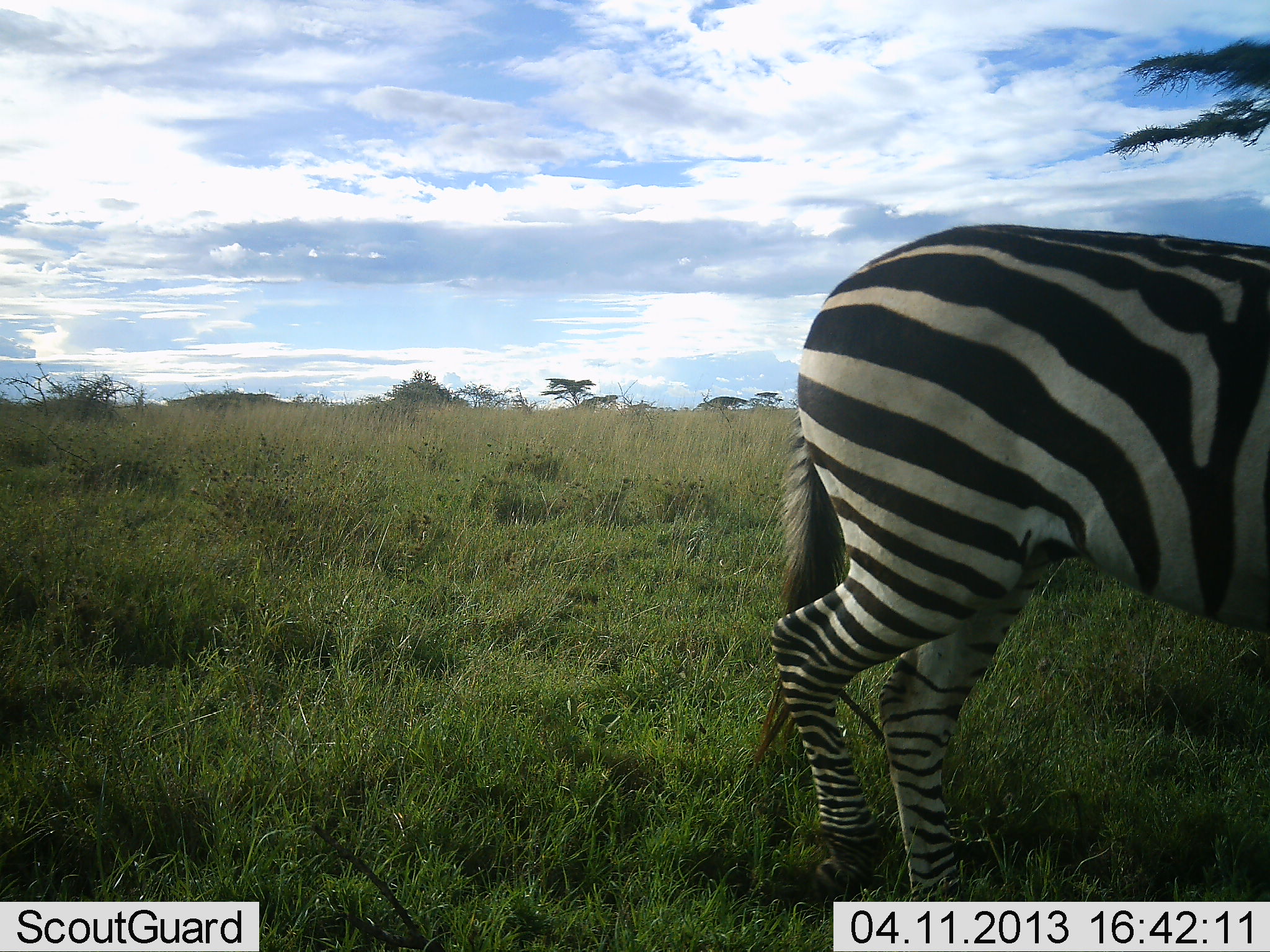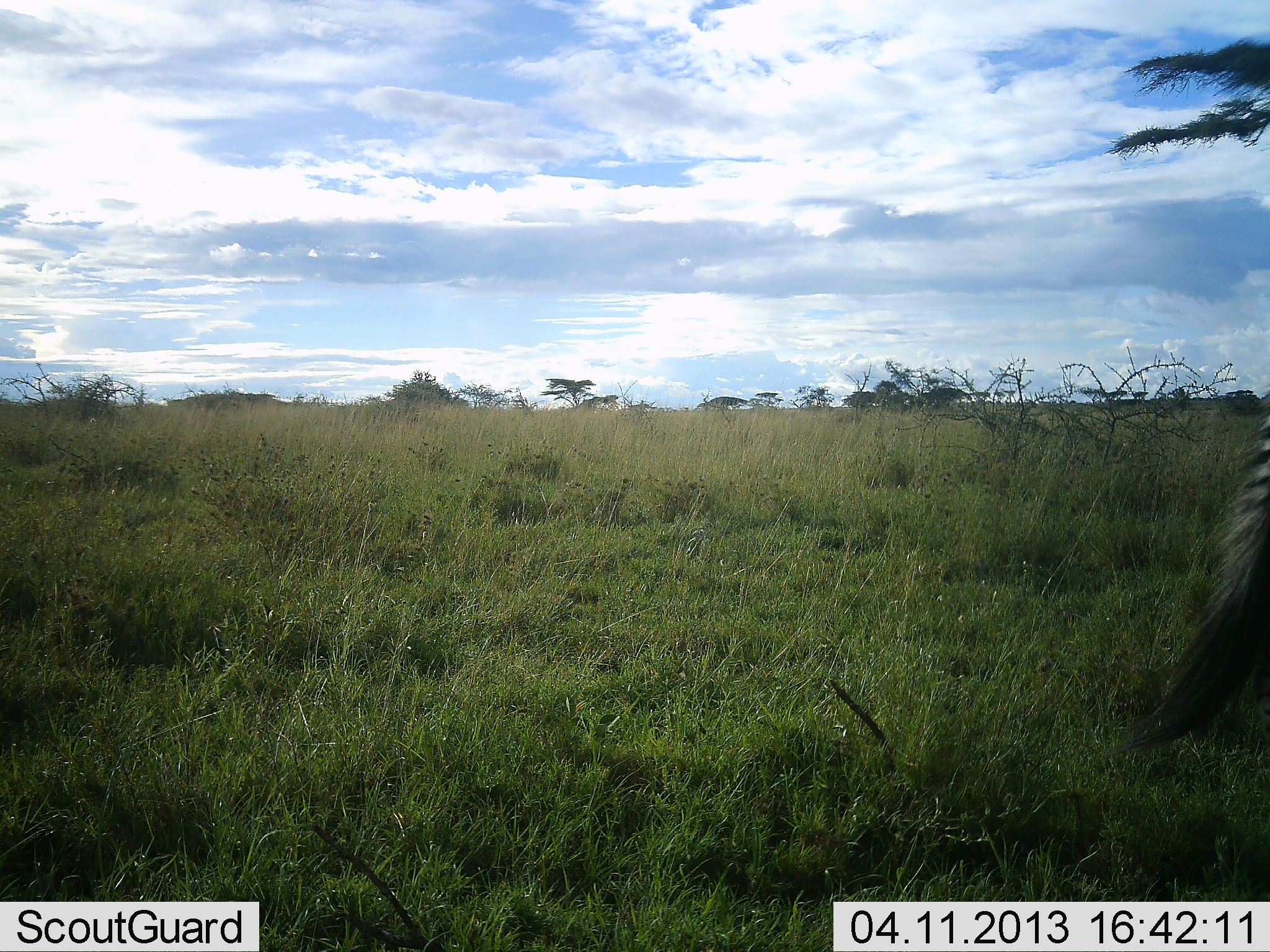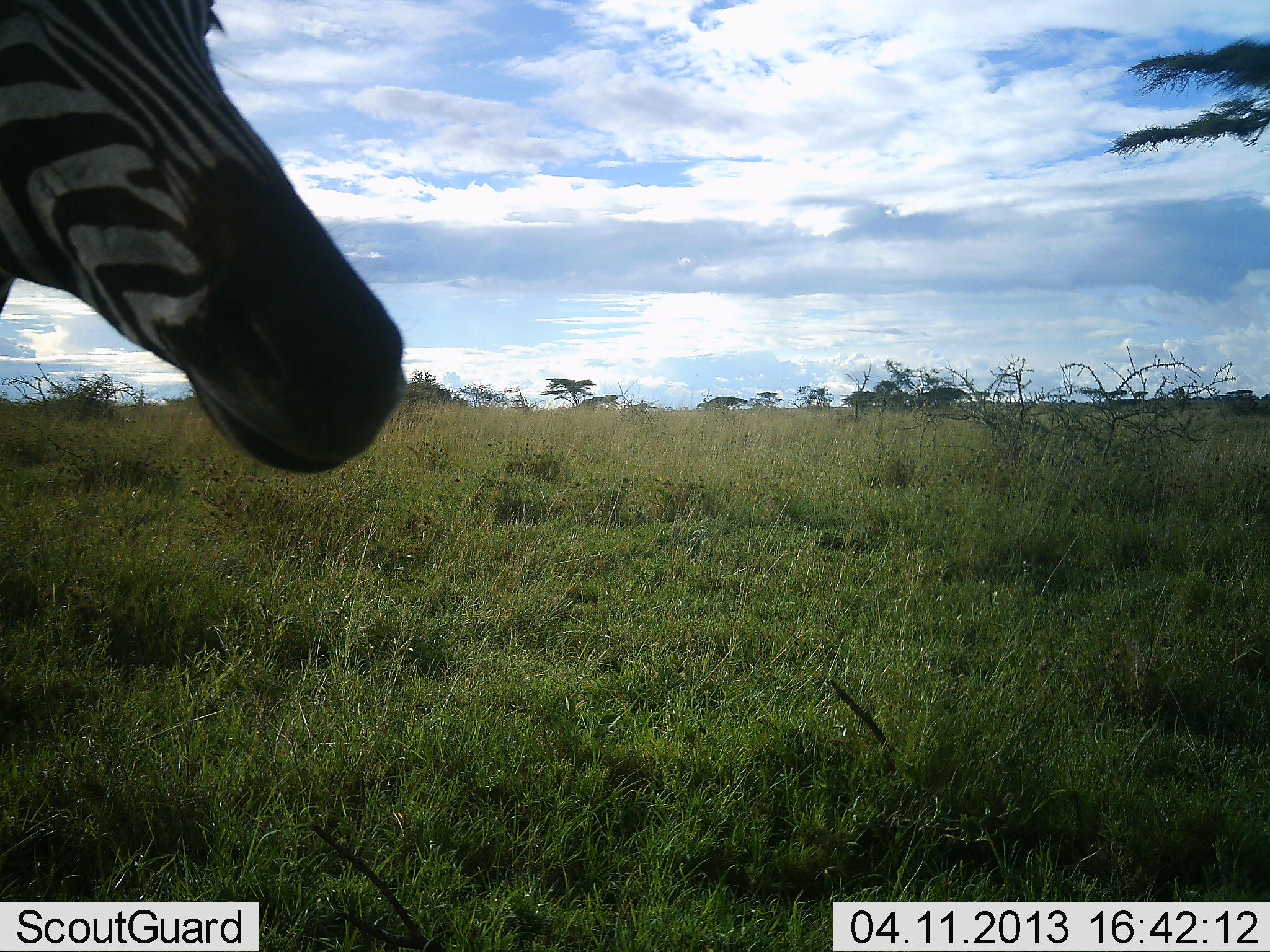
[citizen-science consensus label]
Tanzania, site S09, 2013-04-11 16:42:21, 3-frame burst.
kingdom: Animalia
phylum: Chordata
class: Mammalia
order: Perissodactyla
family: Equidae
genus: Equus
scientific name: Equus quagga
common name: plains zebra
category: zebra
Zebra (plains zebra) (Equus quagga), count 2. Behavior (volunteer vote fractions): standing 0%, resting 0%, moving 100%, interacting 0%. Young present (vote fraction): 0%. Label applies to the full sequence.